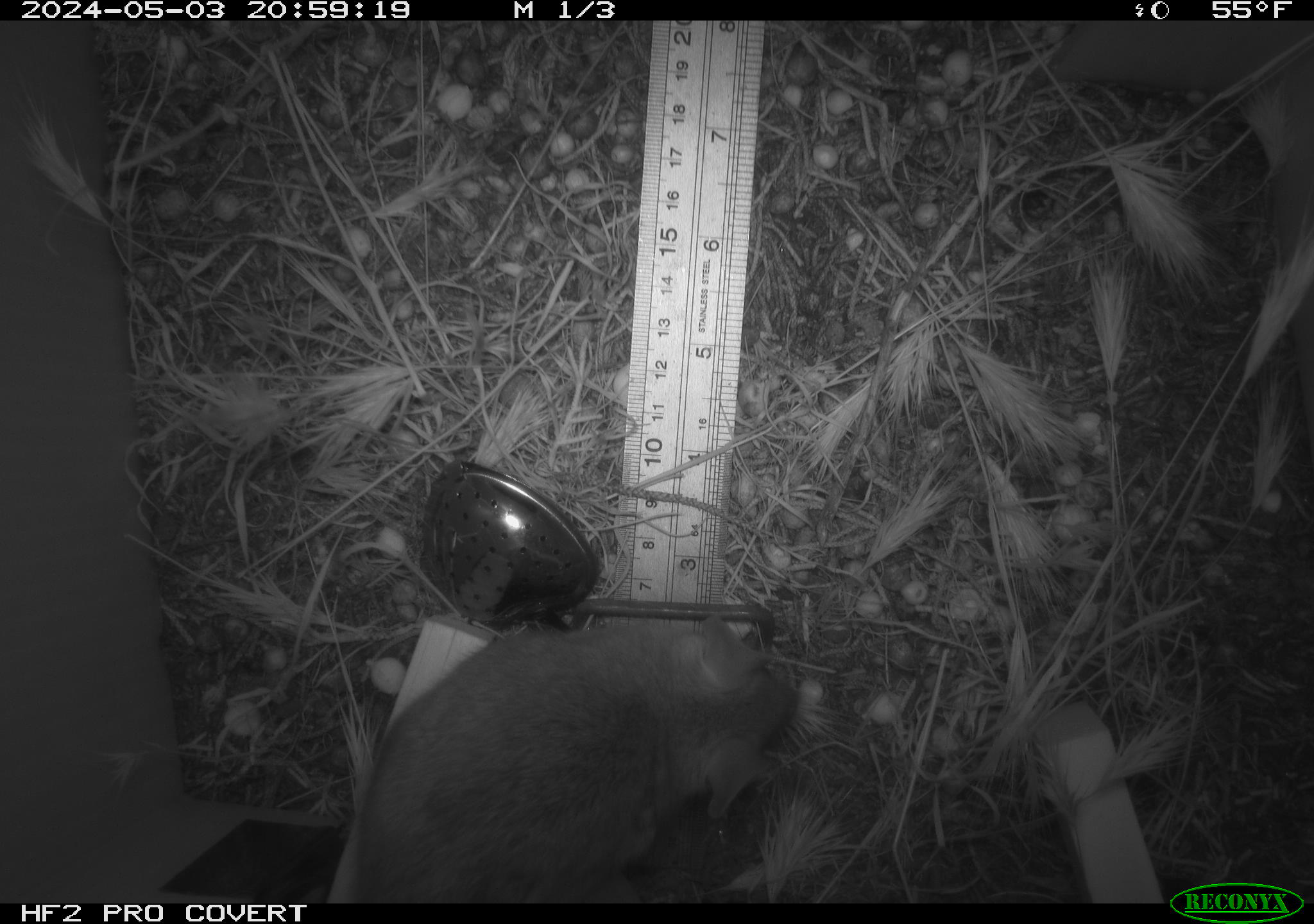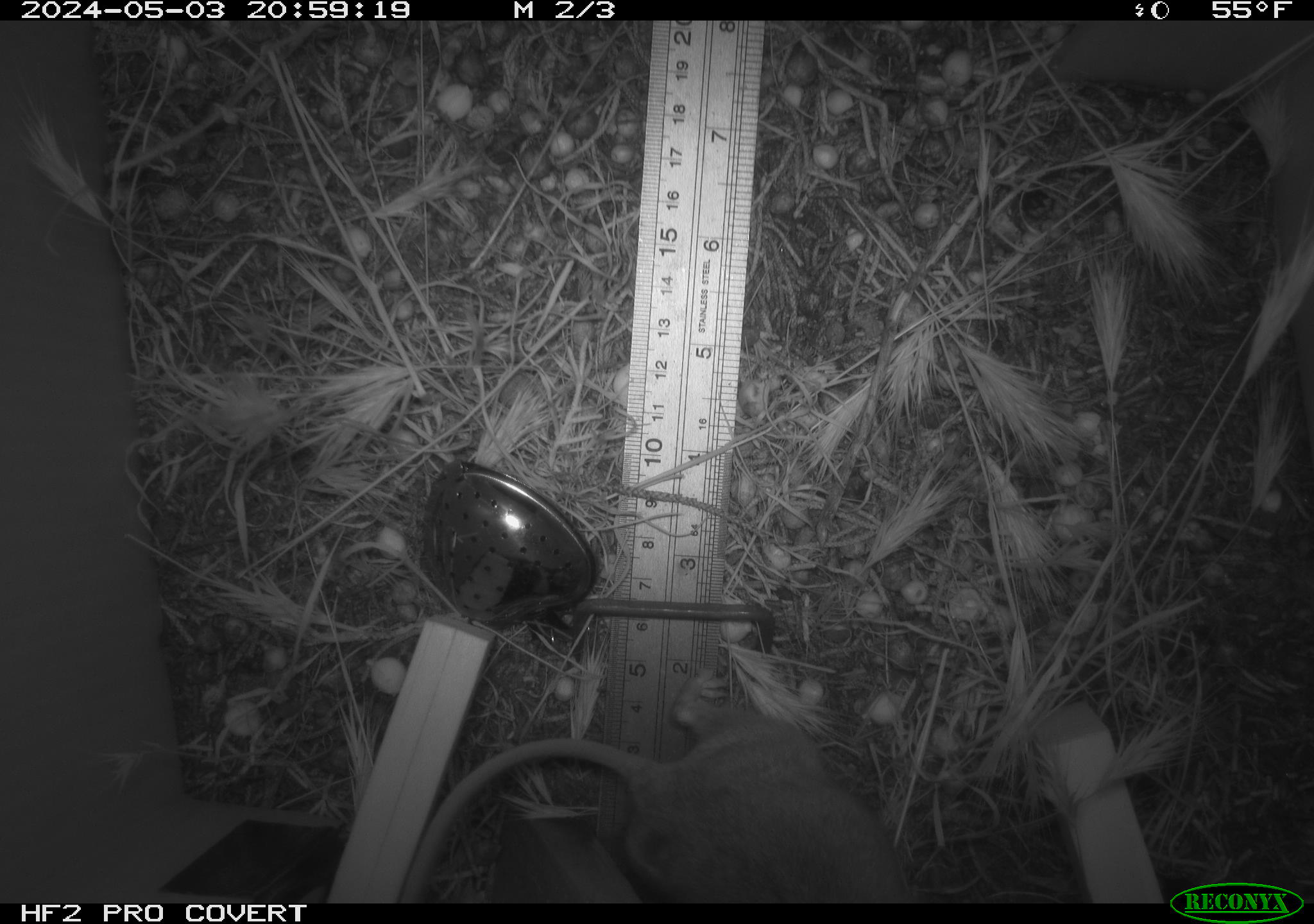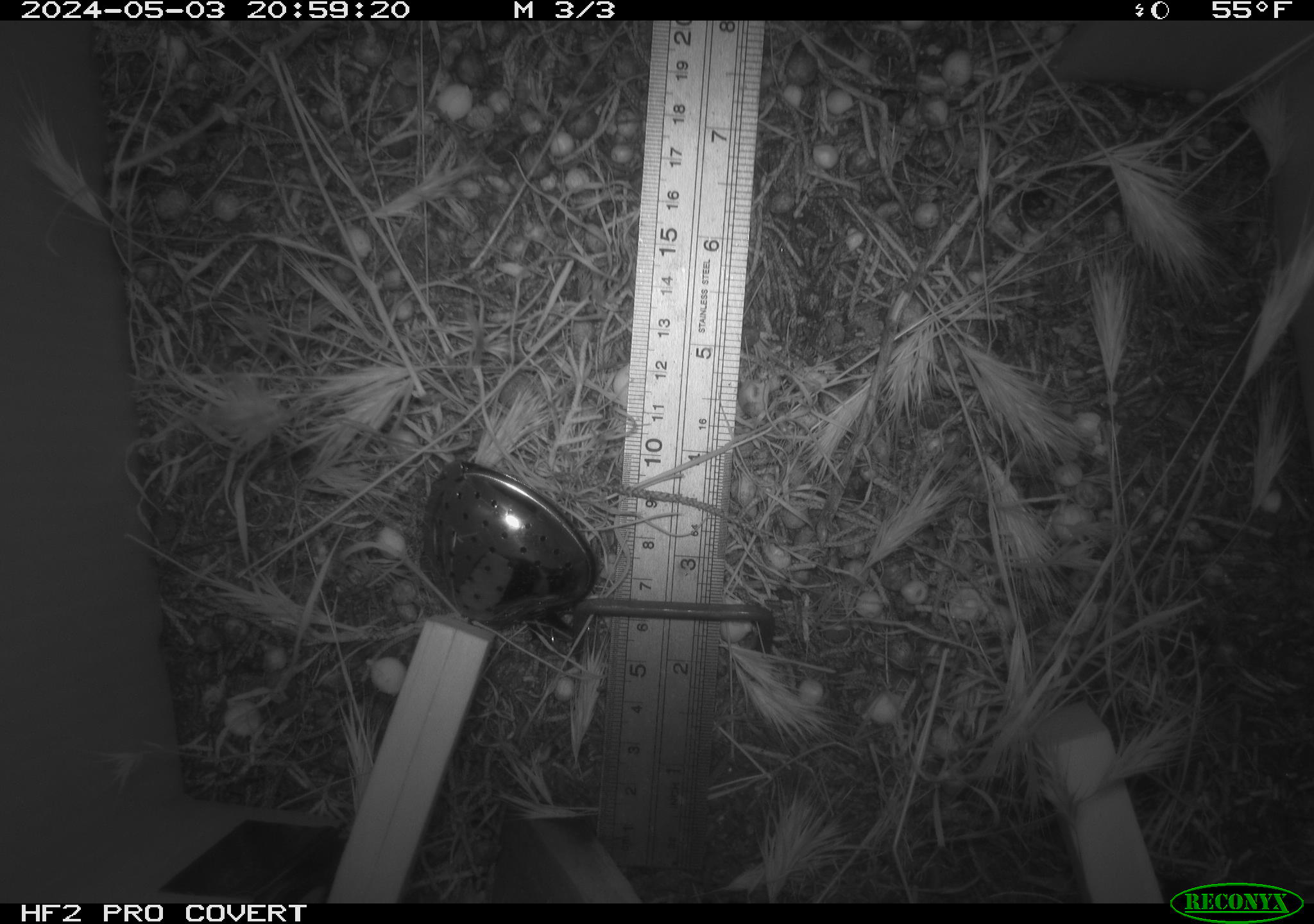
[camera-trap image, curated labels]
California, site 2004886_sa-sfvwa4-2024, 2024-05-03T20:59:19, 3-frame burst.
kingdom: Animalia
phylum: Chordata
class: Mammalia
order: Rodentia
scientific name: Rodentia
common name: mouse species